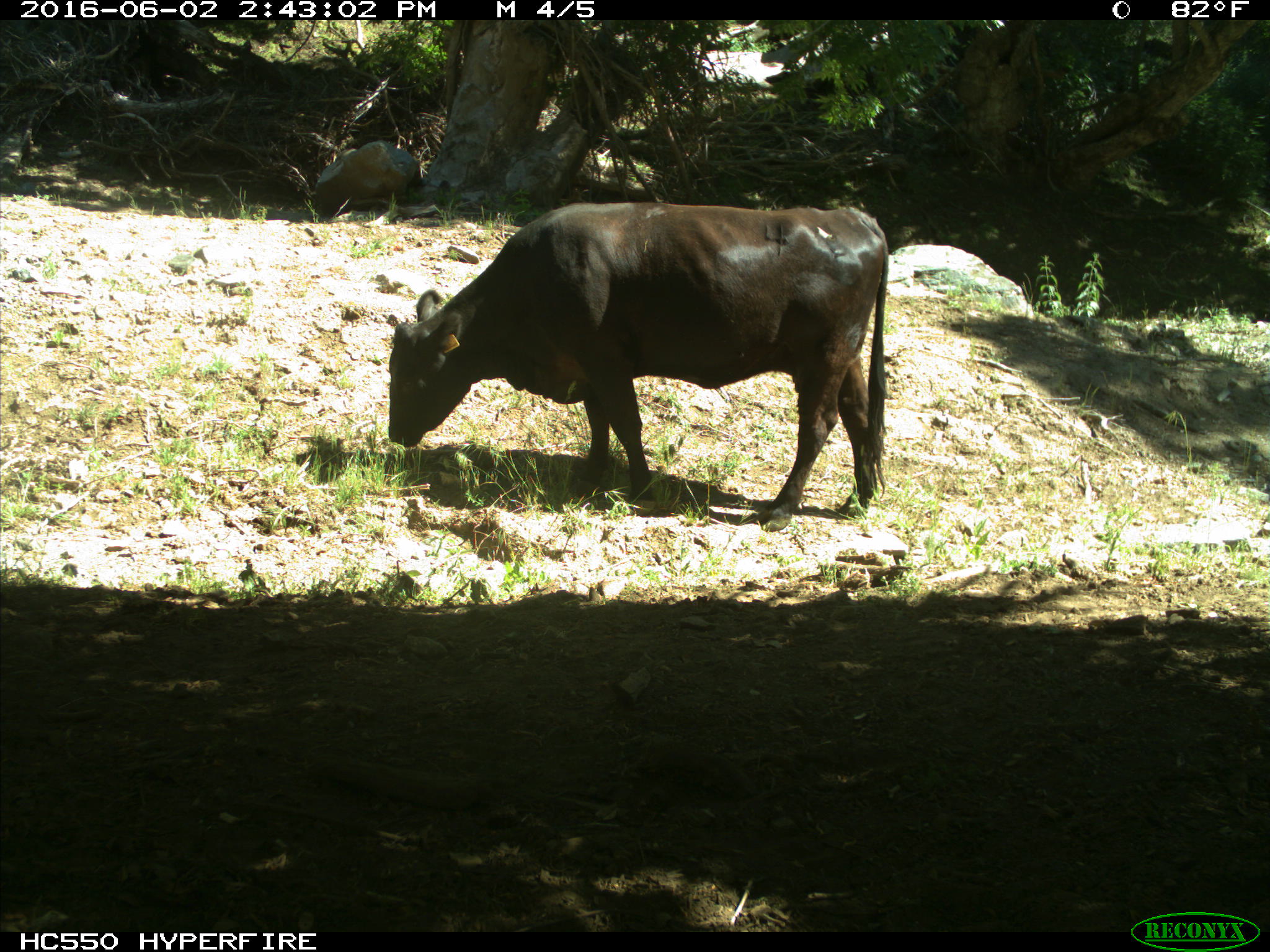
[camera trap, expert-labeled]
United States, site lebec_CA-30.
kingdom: Animalia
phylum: Chordata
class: Mammalia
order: Artiodactyla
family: Bovidae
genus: Bos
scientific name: Bos taurus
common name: domestic cow